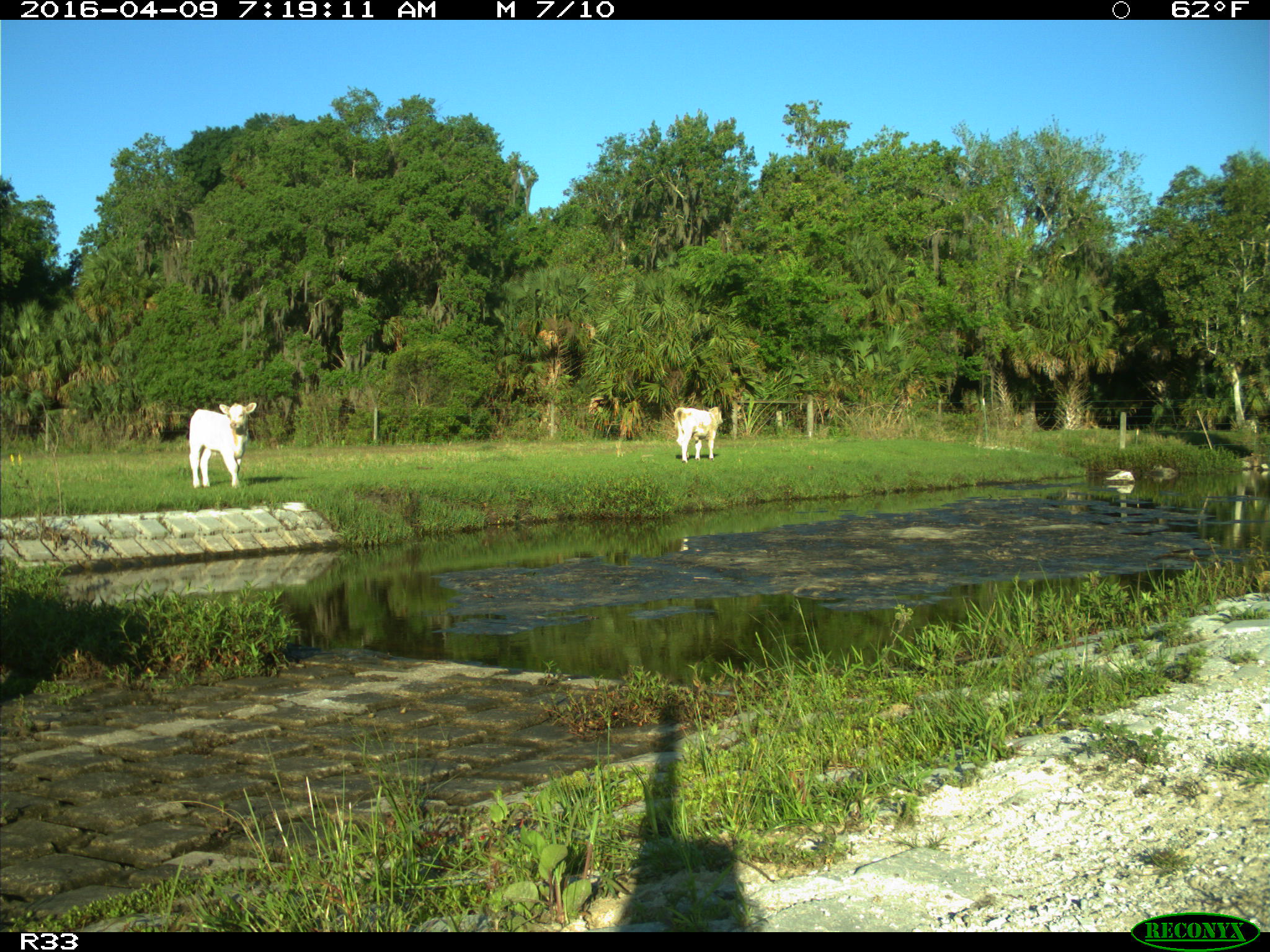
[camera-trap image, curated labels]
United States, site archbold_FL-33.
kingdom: Animalia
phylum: Chordata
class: Mammalia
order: Artiodactyla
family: Bovidae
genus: Bos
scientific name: Bos taurus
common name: domestic cow